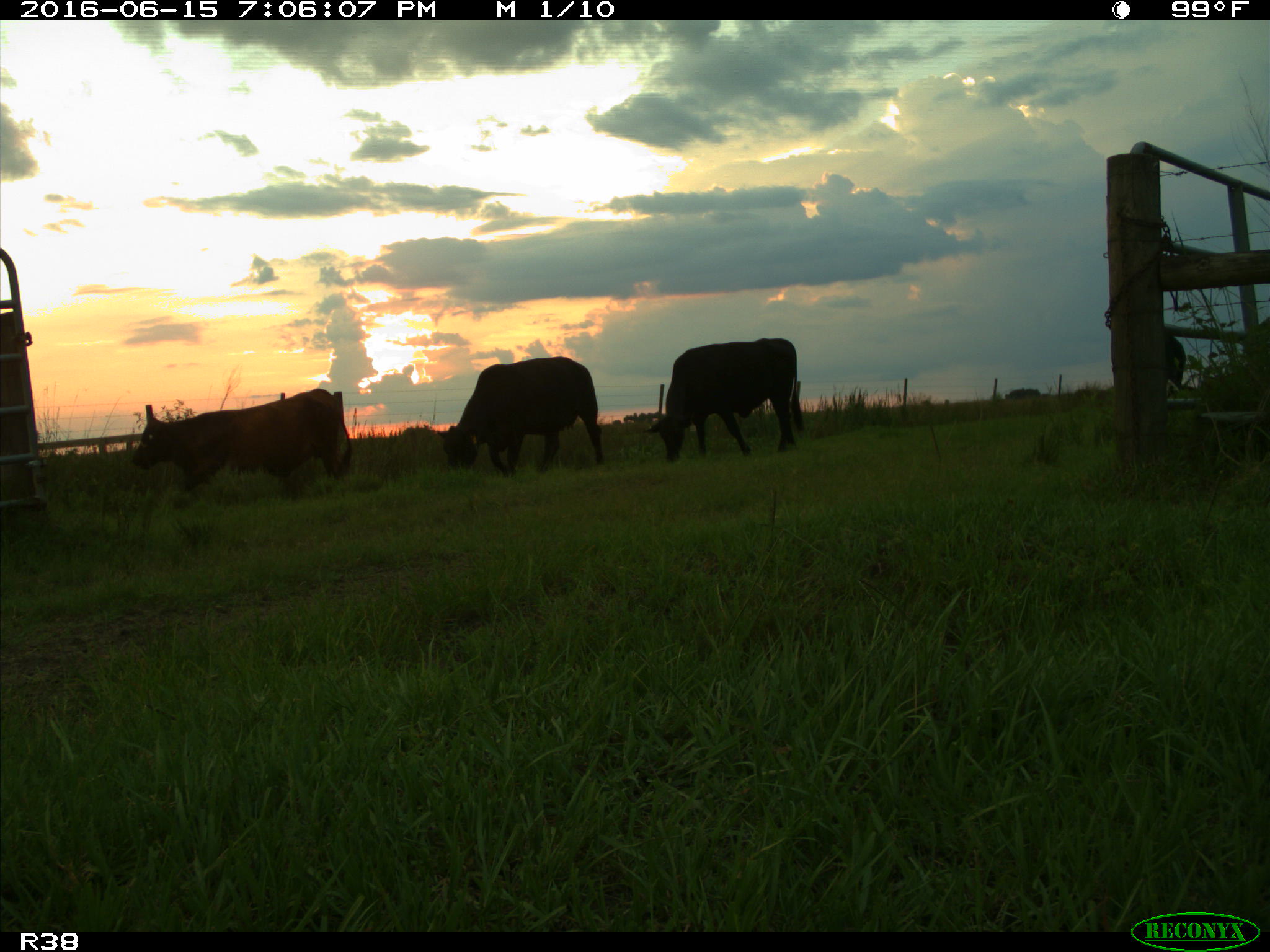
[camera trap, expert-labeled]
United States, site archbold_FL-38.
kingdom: Animalia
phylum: Chordata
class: Mammalia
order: Artiodactyla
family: Bovidae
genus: Bos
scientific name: Bos taurus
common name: domestic cow